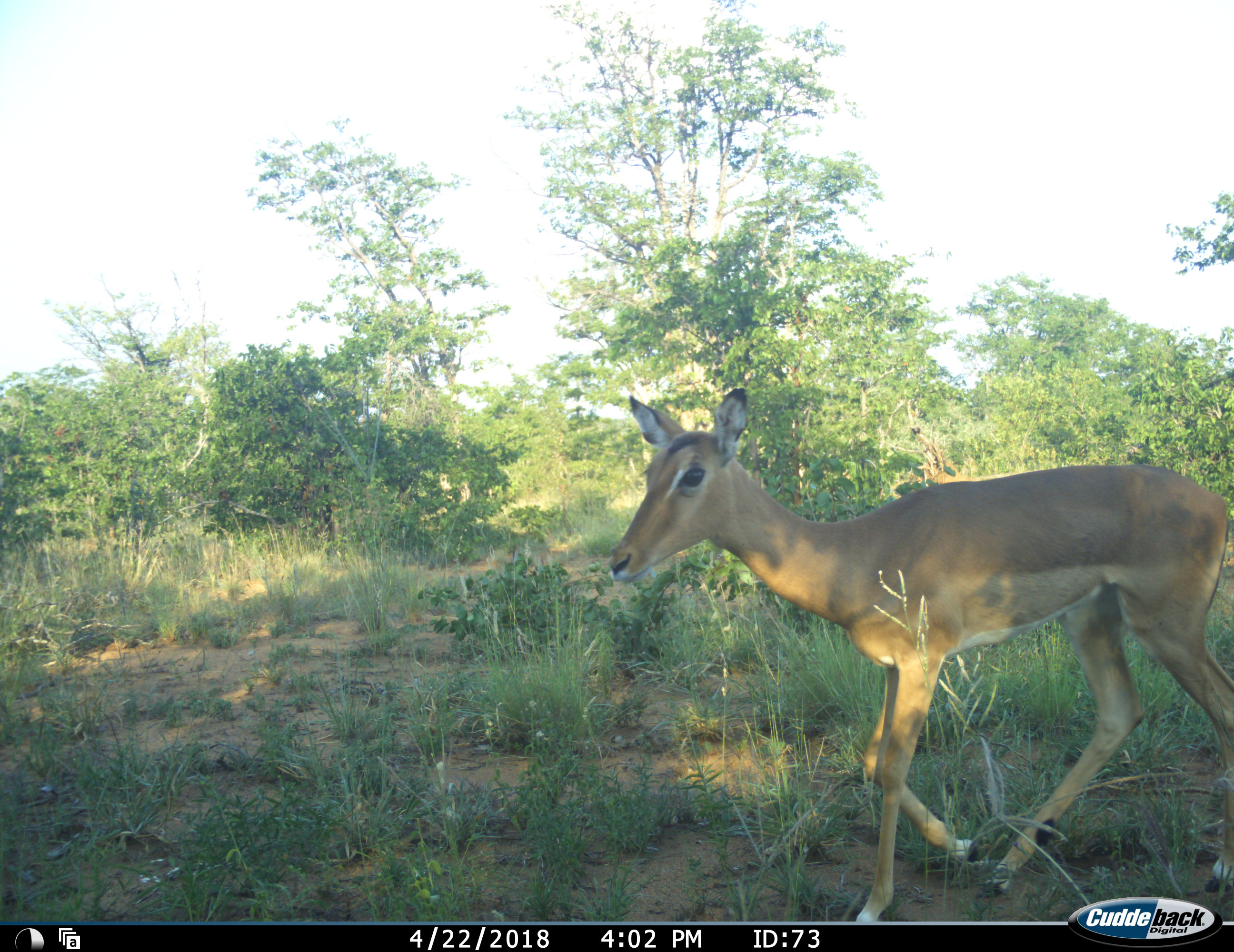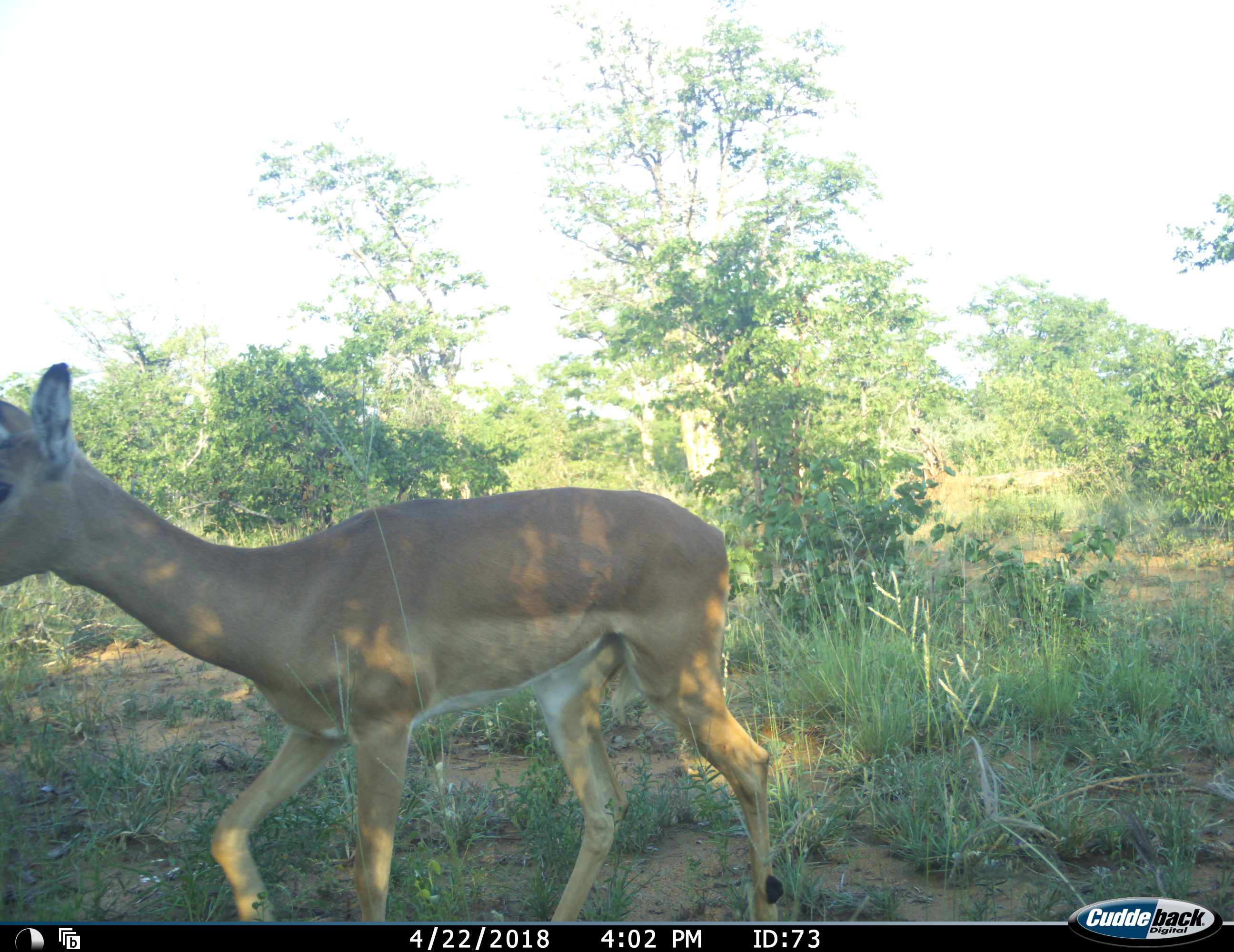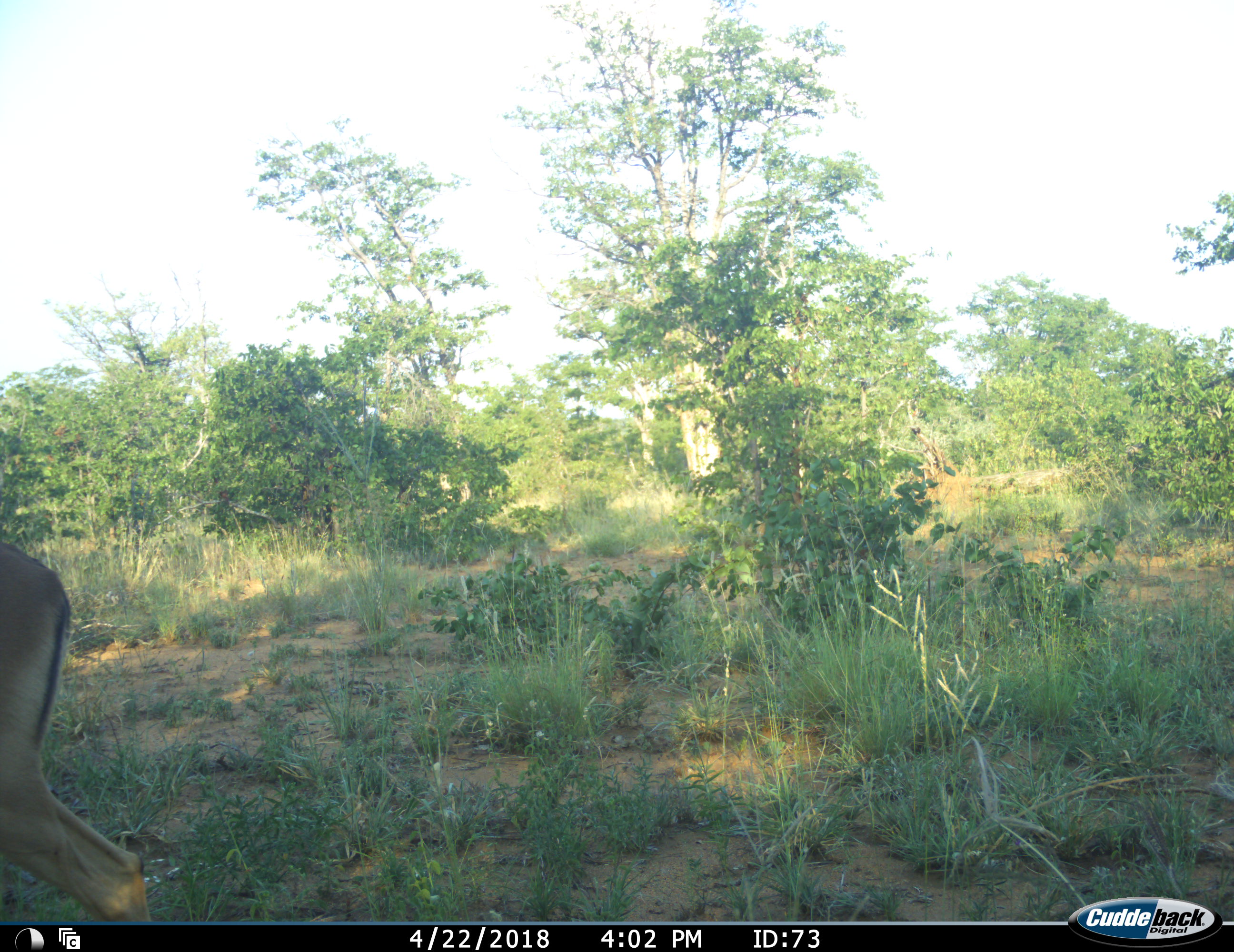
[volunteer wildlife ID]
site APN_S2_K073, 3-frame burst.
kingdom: Animalia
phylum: Chordata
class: Mammalia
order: Artiodactyla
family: Bovidae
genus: Aepyceros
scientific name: Aepyceros melampus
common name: impala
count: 1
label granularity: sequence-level